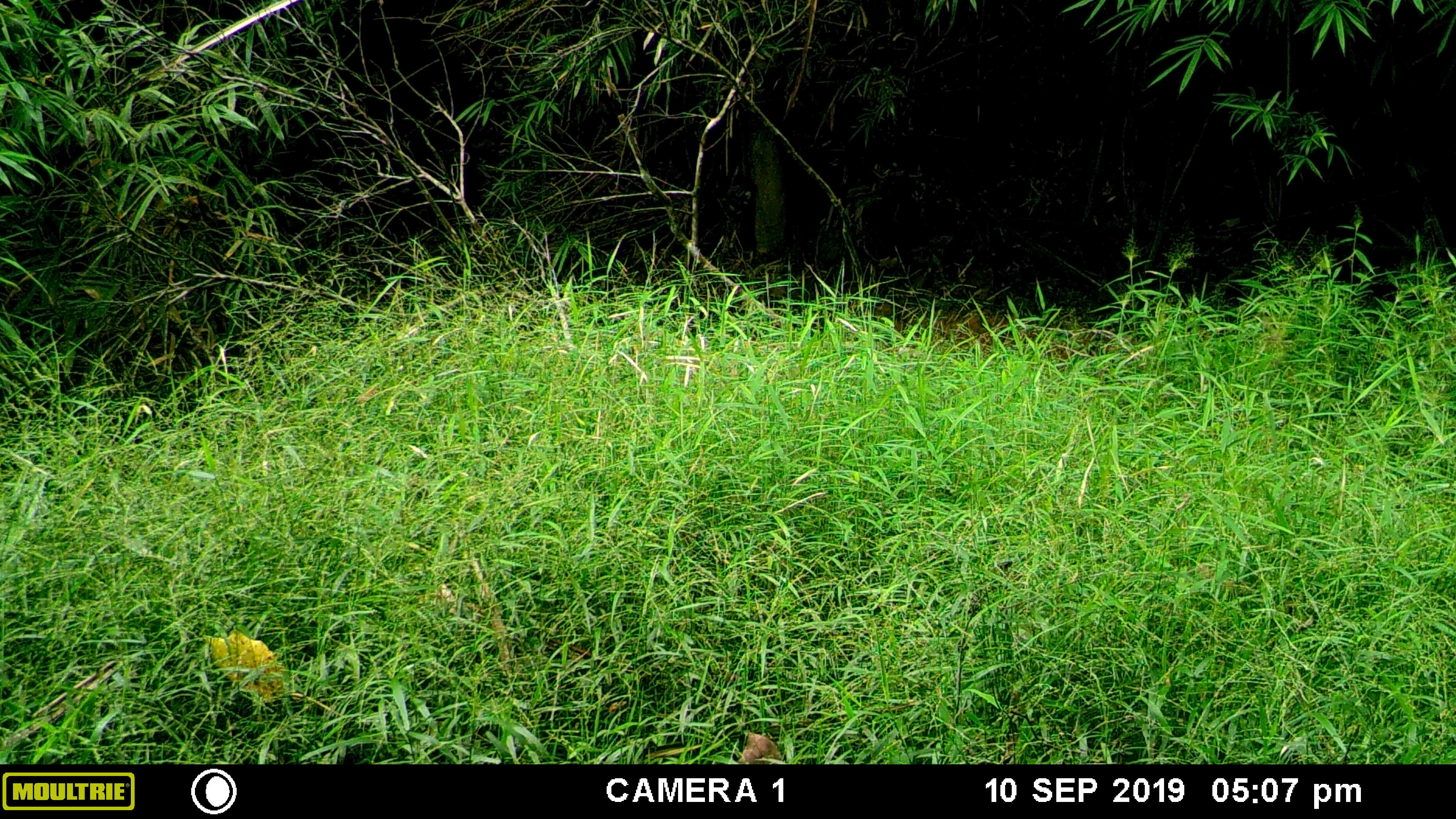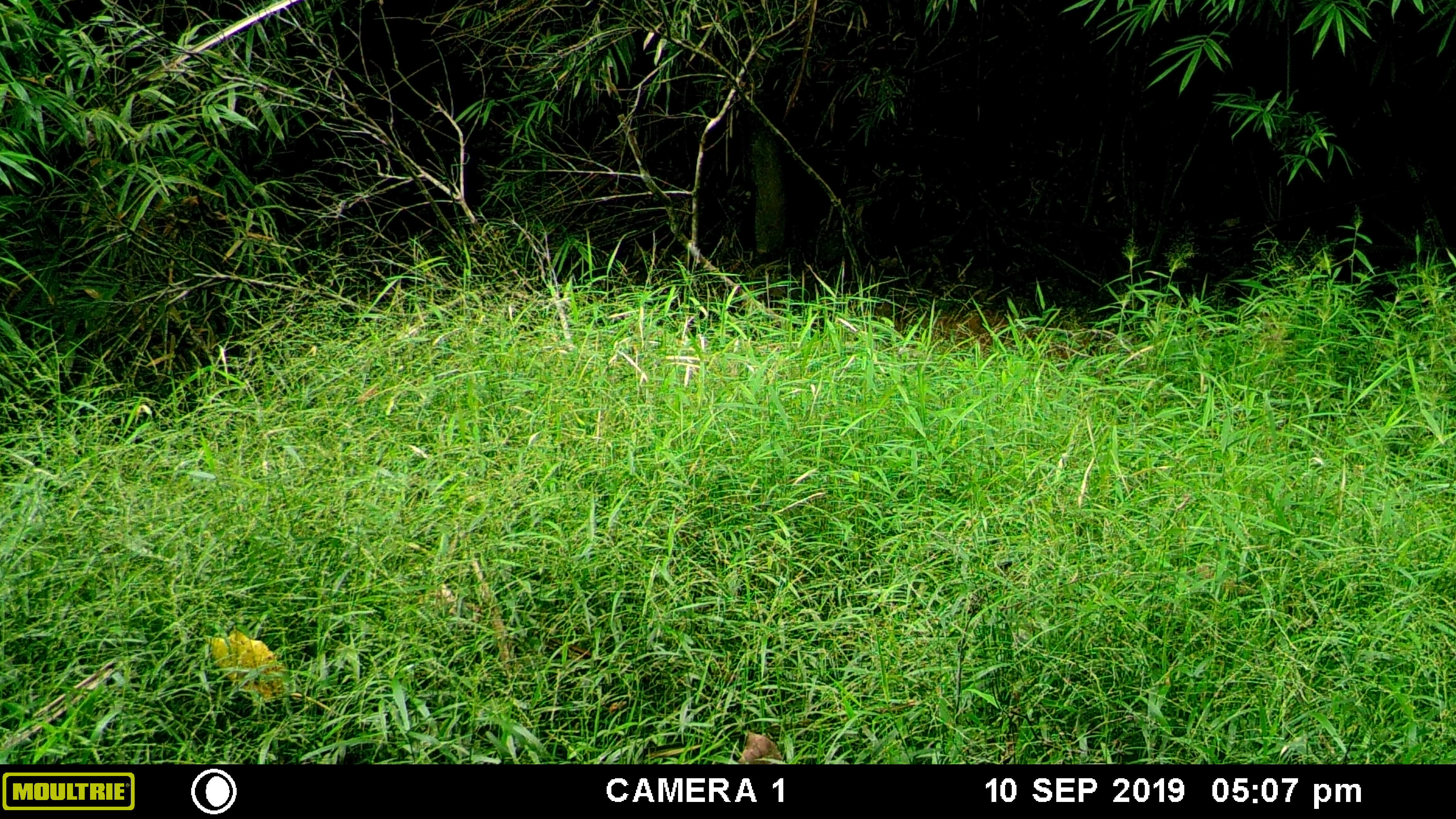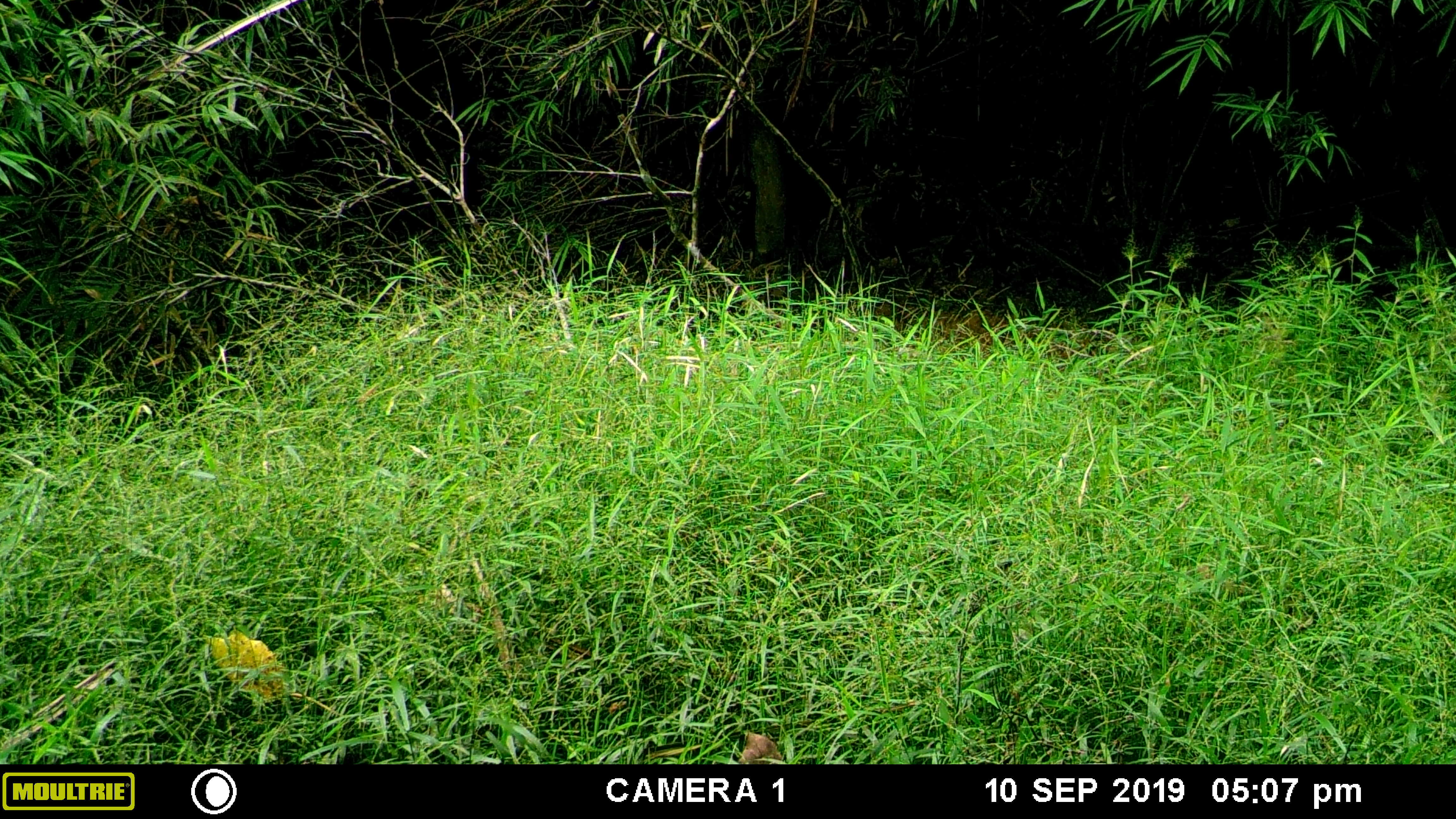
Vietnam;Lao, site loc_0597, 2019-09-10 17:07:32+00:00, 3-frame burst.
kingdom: Animalia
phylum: Chordata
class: Mammalia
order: Artiodactyla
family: Suidae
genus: Sus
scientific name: Sus scrofa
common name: eurasian wild pig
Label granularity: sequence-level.